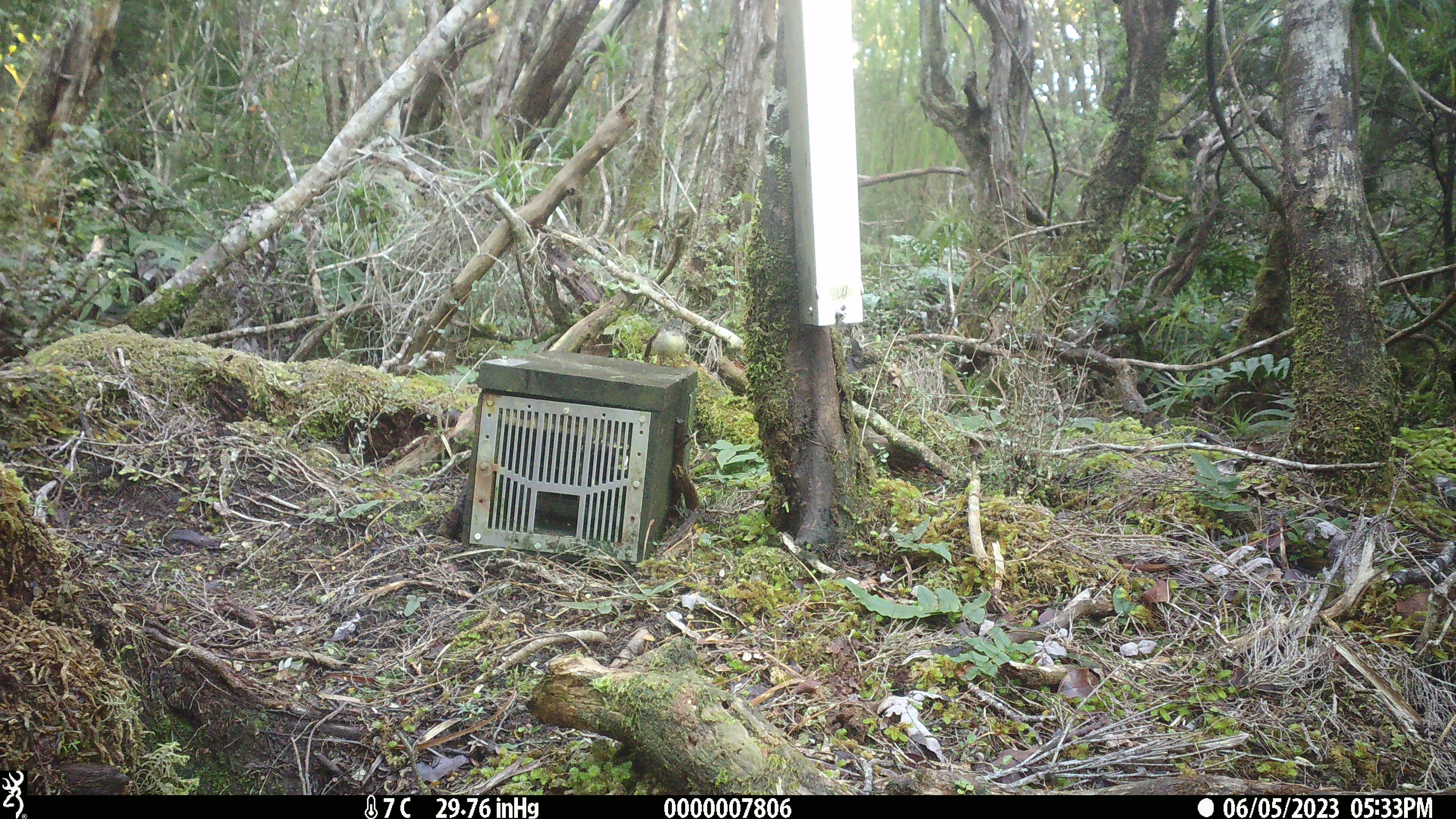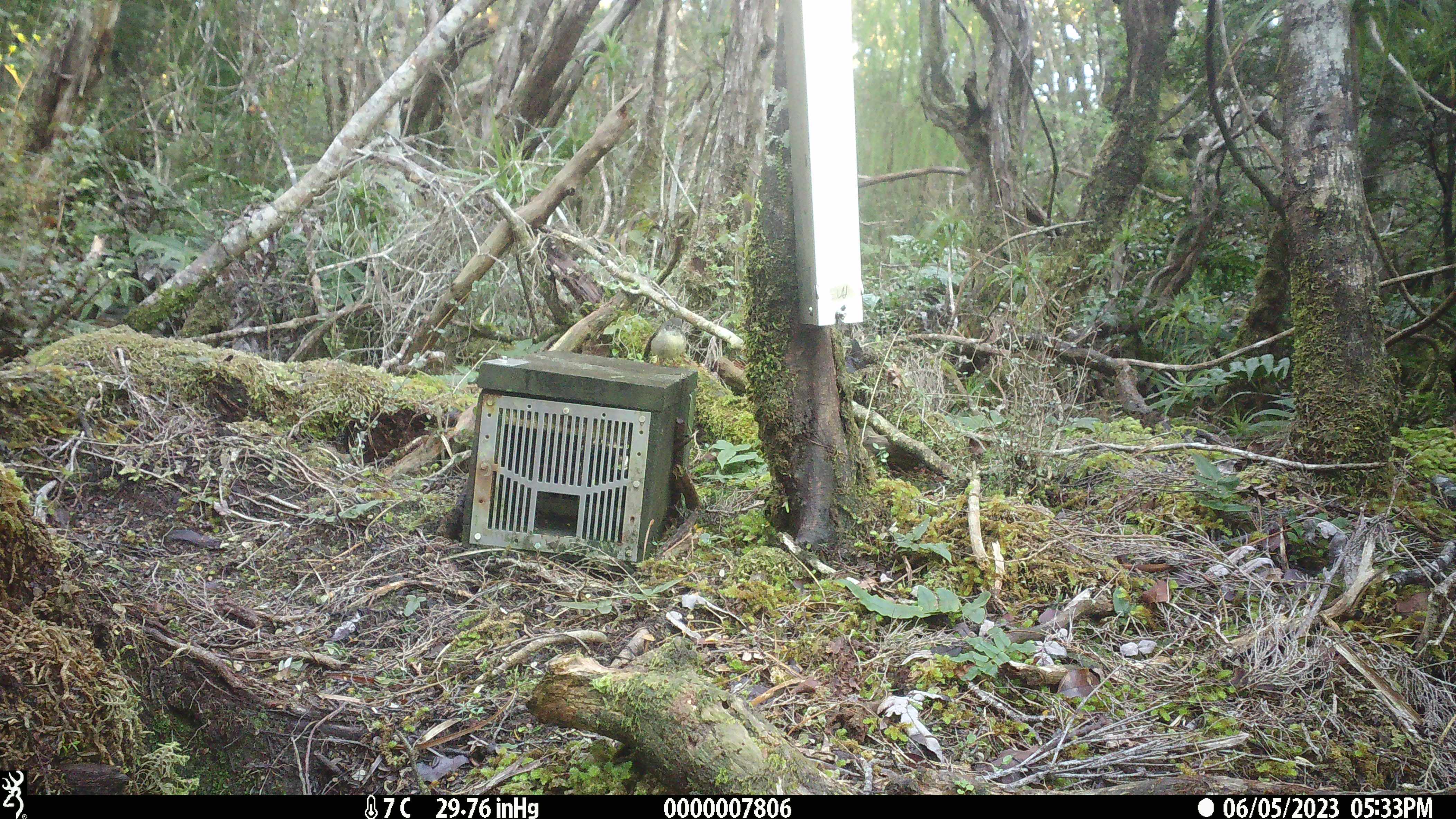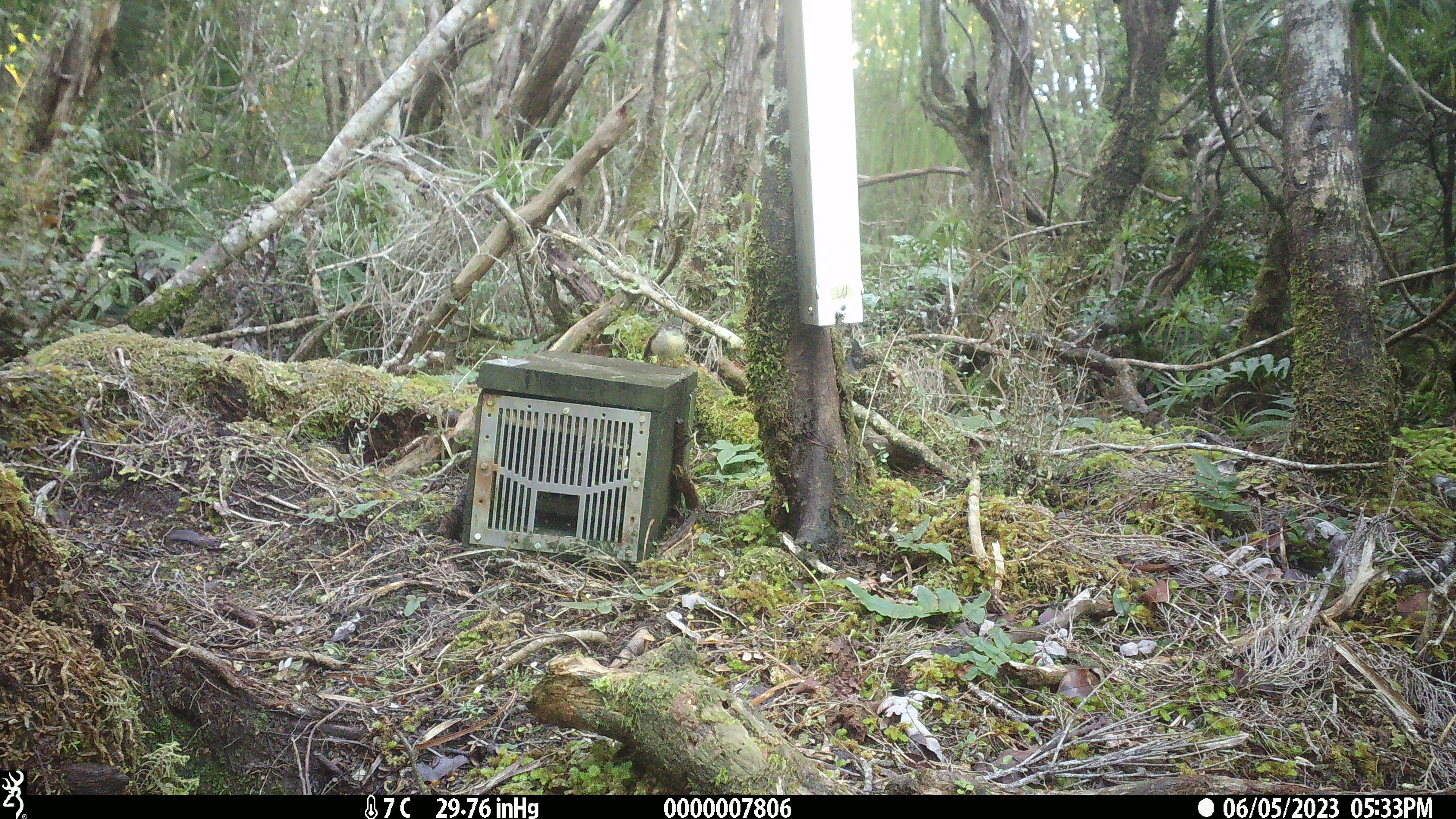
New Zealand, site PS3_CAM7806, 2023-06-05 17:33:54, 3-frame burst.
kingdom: Animalia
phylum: Chordata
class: Aves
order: Passeriformes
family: Petroicidae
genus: Petroica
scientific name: Petroica macrocephala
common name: tomtit